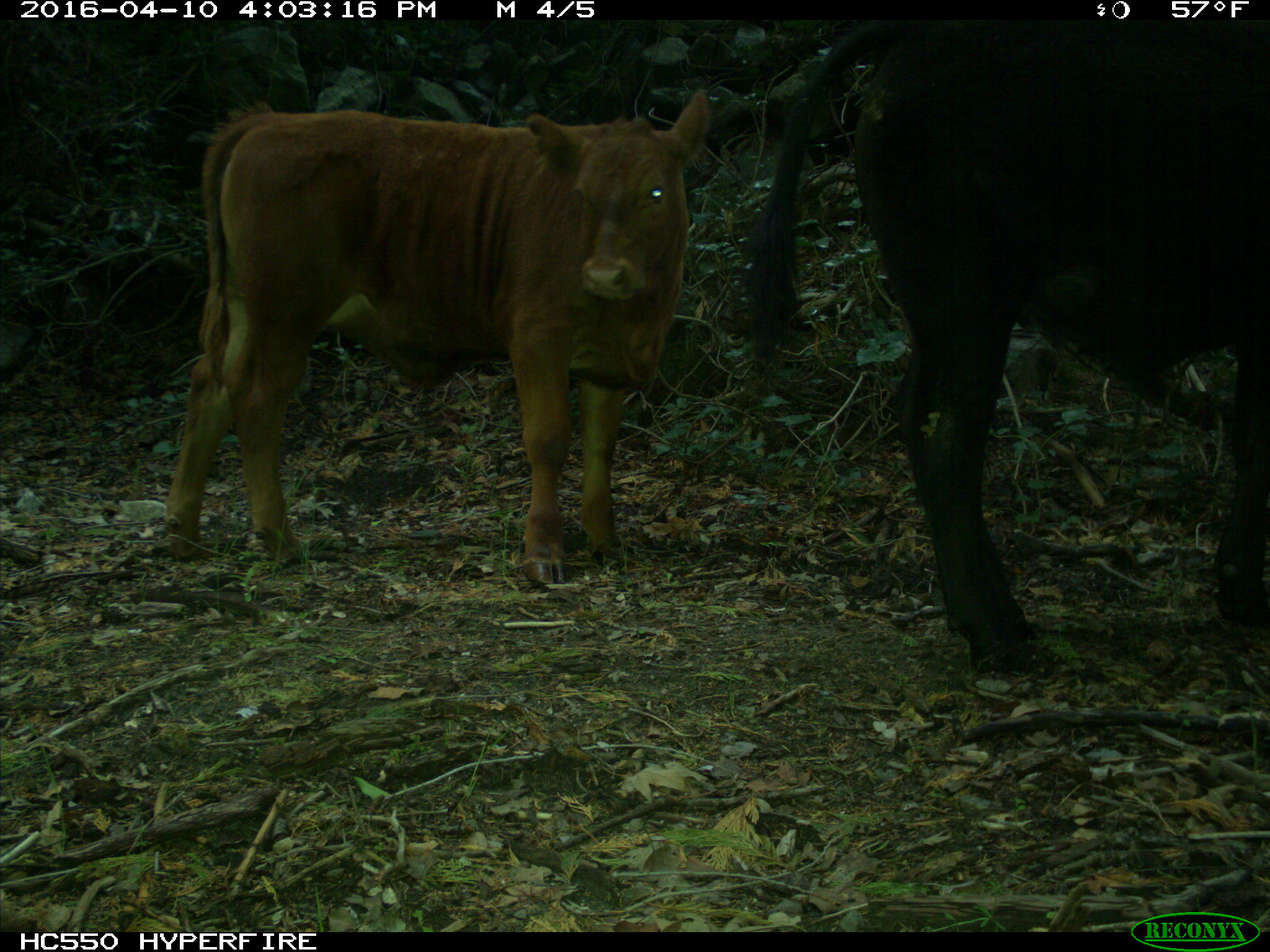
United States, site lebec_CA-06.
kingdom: Animalia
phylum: Chordata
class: Mammalia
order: Artiodactyla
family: Bovidae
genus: Bos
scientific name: Bos taurus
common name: domestic cow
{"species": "Bos taurus (domestic cow)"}